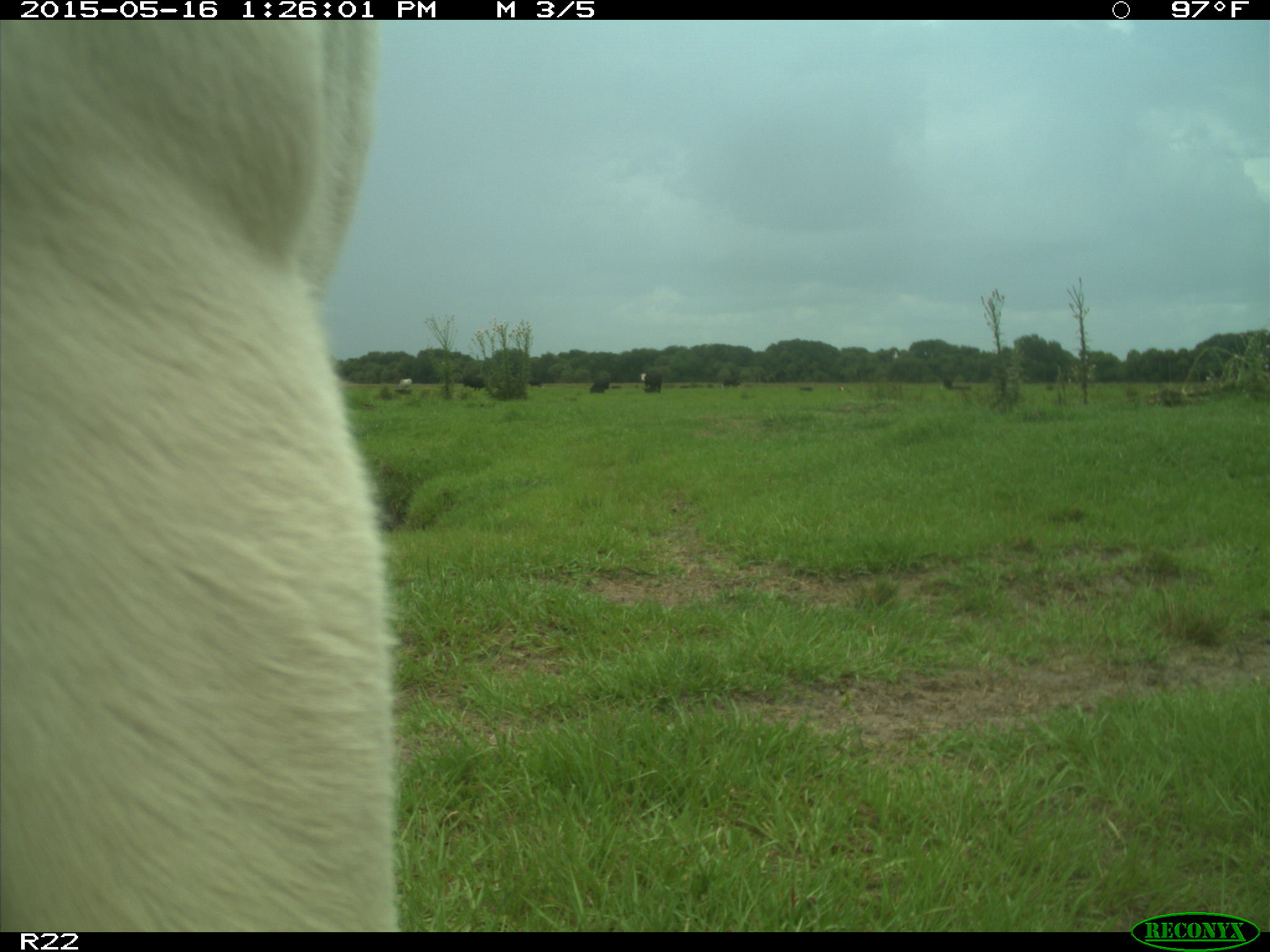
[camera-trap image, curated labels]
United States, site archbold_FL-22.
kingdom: Animalia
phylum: Chordata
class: Mammalia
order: Artiodactyla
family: Bovidae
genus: Bos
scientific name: Bos taurus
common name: domestic cow